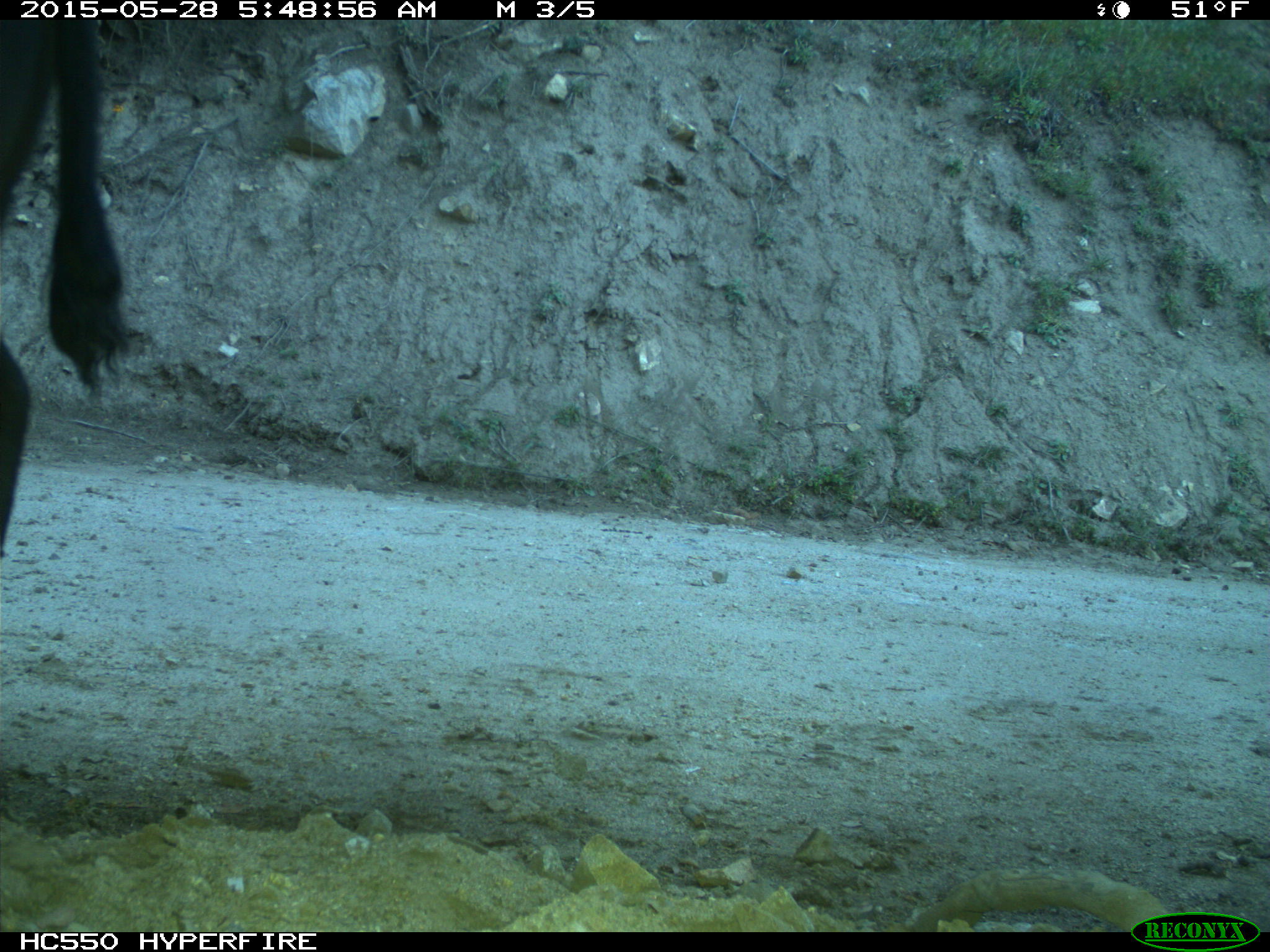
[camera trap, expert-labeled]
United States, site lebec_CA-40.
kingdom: Animalia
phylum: Chordata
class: Mammalia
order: Artiodactyla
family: Bovidae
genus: Bos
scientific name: Bos taurus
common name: domestic cow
Bos taurus (domestic cow).